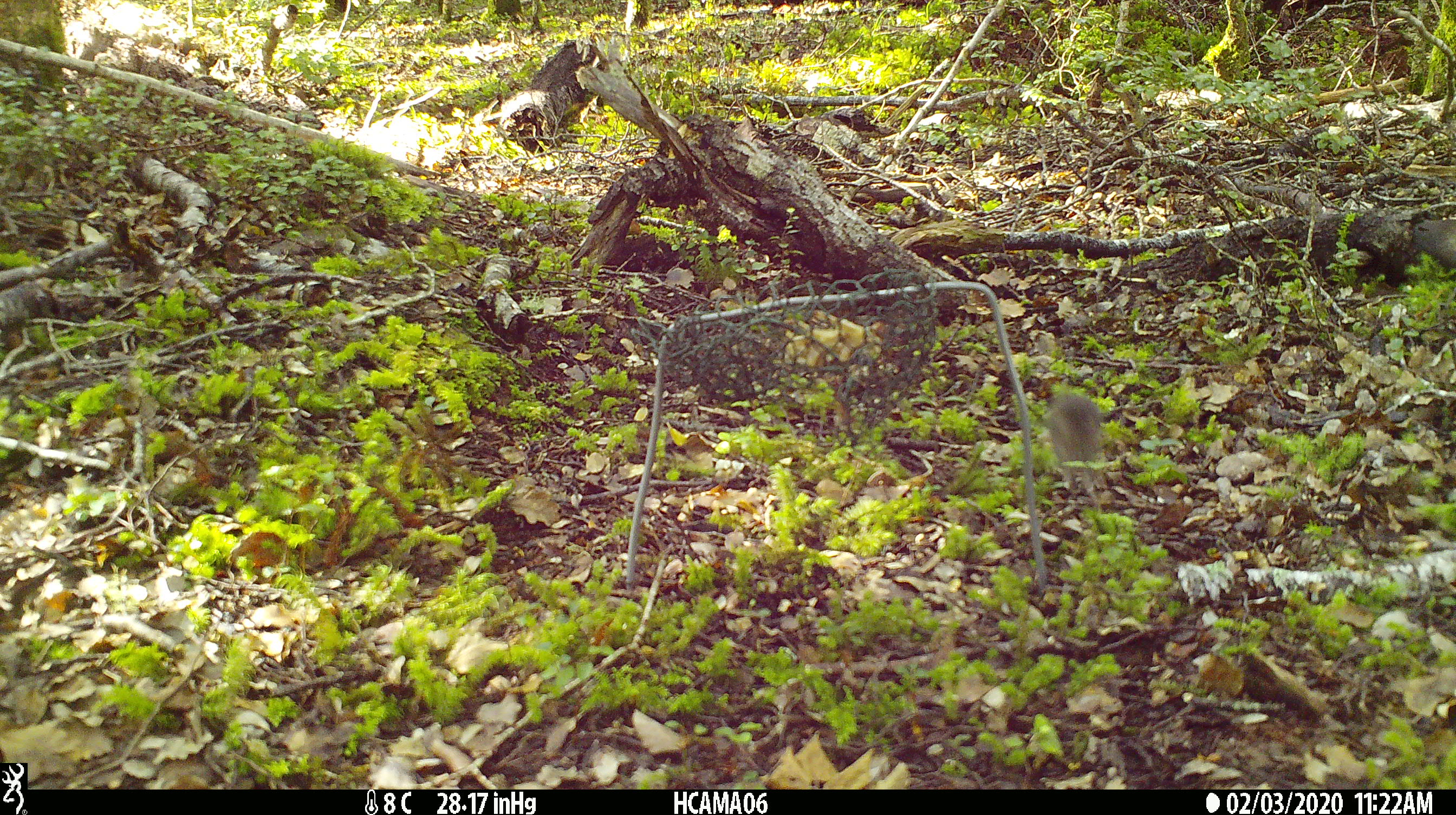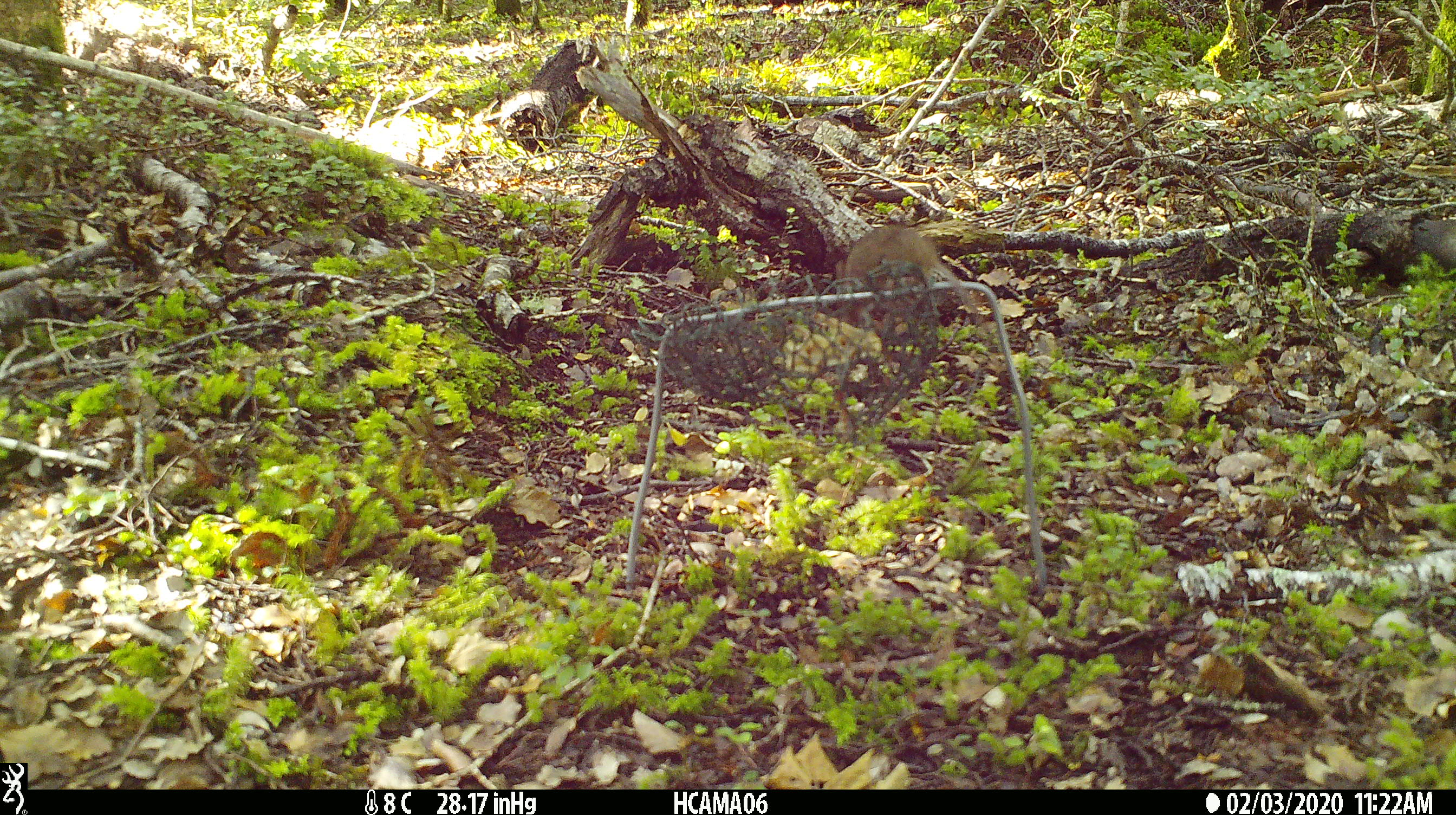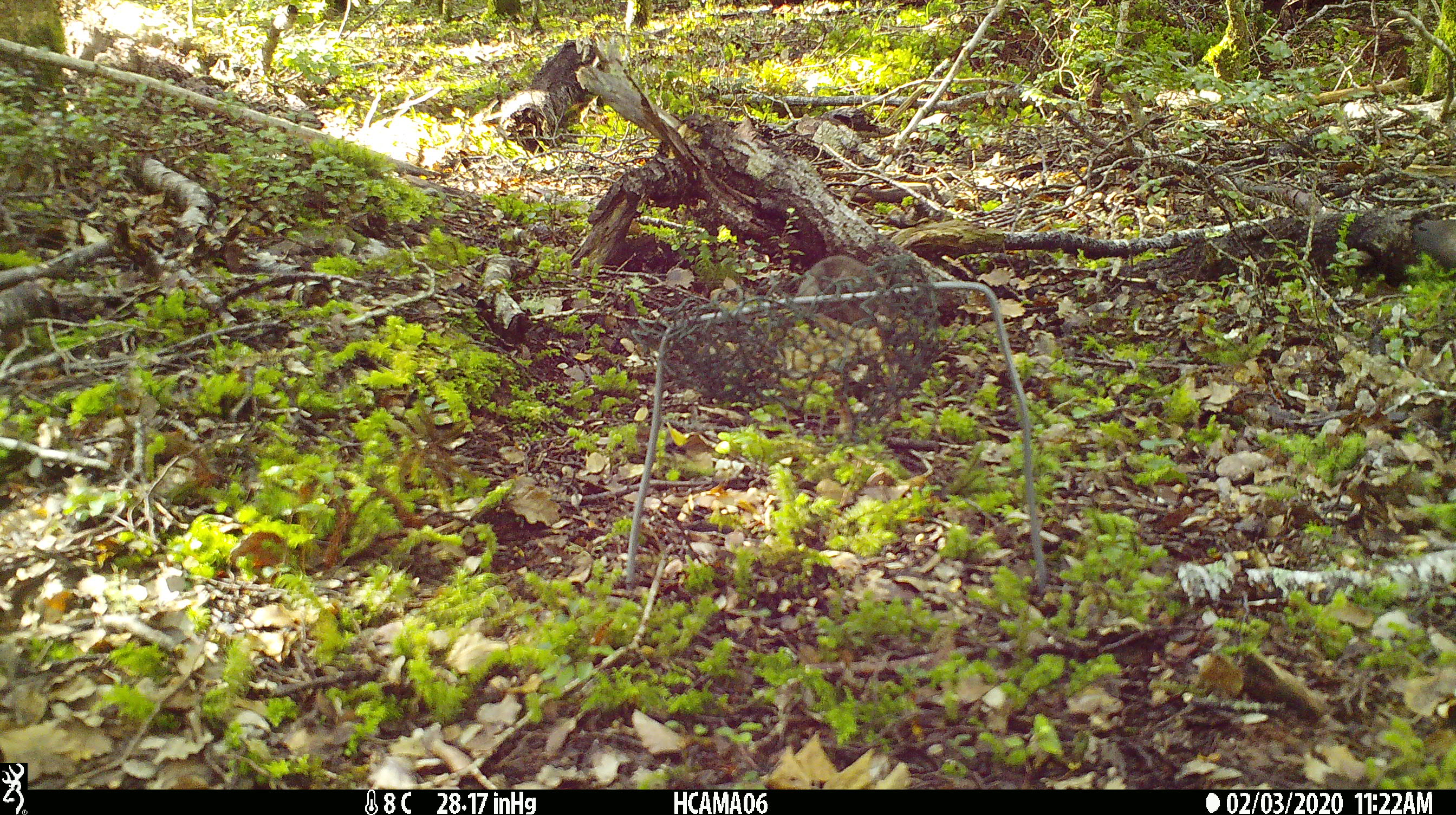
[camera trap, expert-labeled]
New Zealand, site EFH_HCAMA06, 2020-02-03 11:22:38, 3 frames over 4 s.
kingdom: Animalia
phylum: Chordata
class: Mammalia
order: Rodentia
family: Muridae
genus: Mus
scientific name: Mus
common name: mouse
Mouse (Mus).